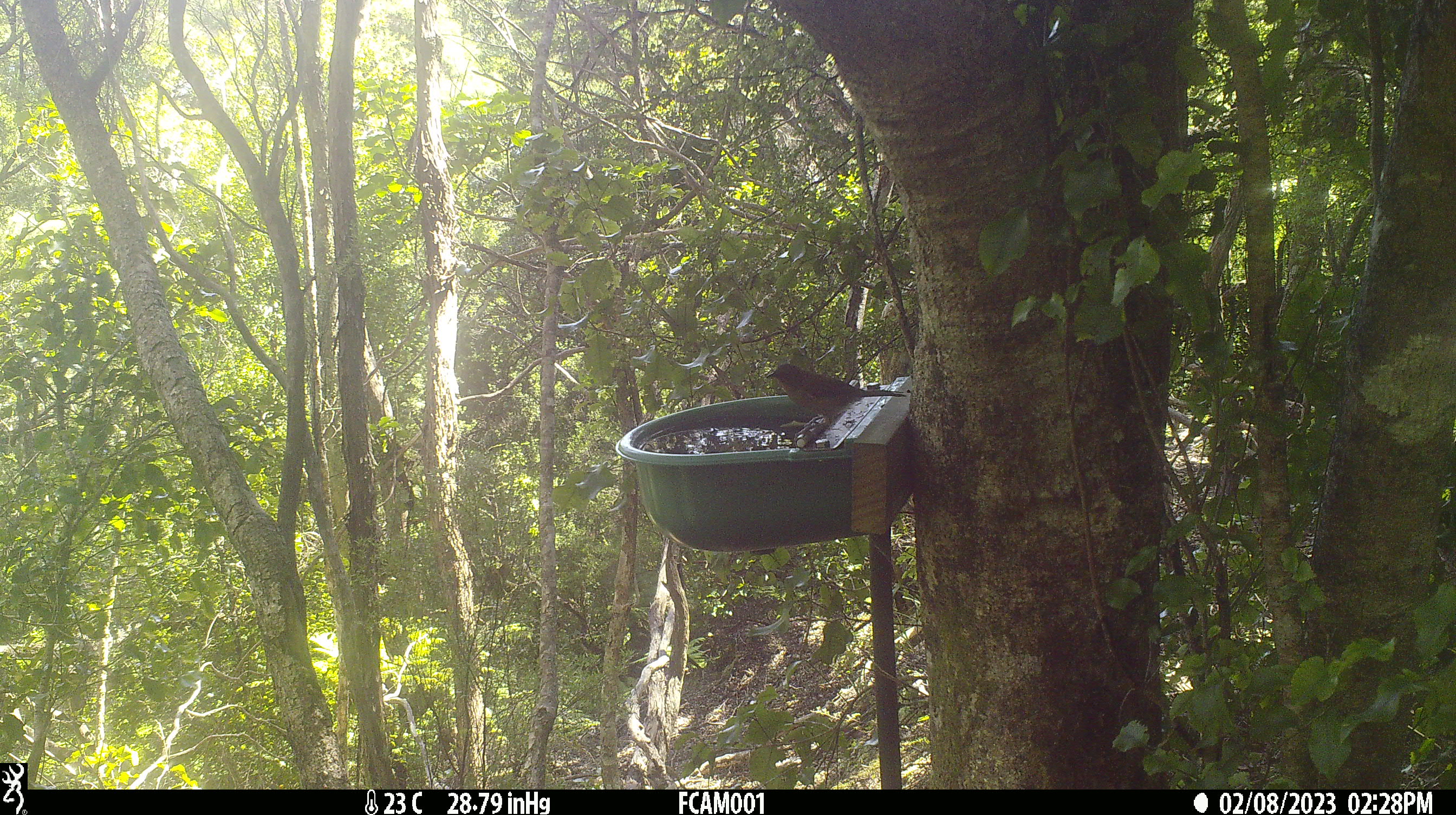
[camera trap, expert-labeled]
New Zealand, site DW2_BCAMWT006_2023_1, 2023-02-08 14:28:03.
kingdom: Animalia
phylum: Chordata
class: Aves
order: Passeriformes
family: Meliphagidae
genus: Anthornis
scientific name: Anthornis melanura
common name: new zealand bellbird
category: bellbird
Bellbird (new zealand bellbird) (Anthornis melanura).